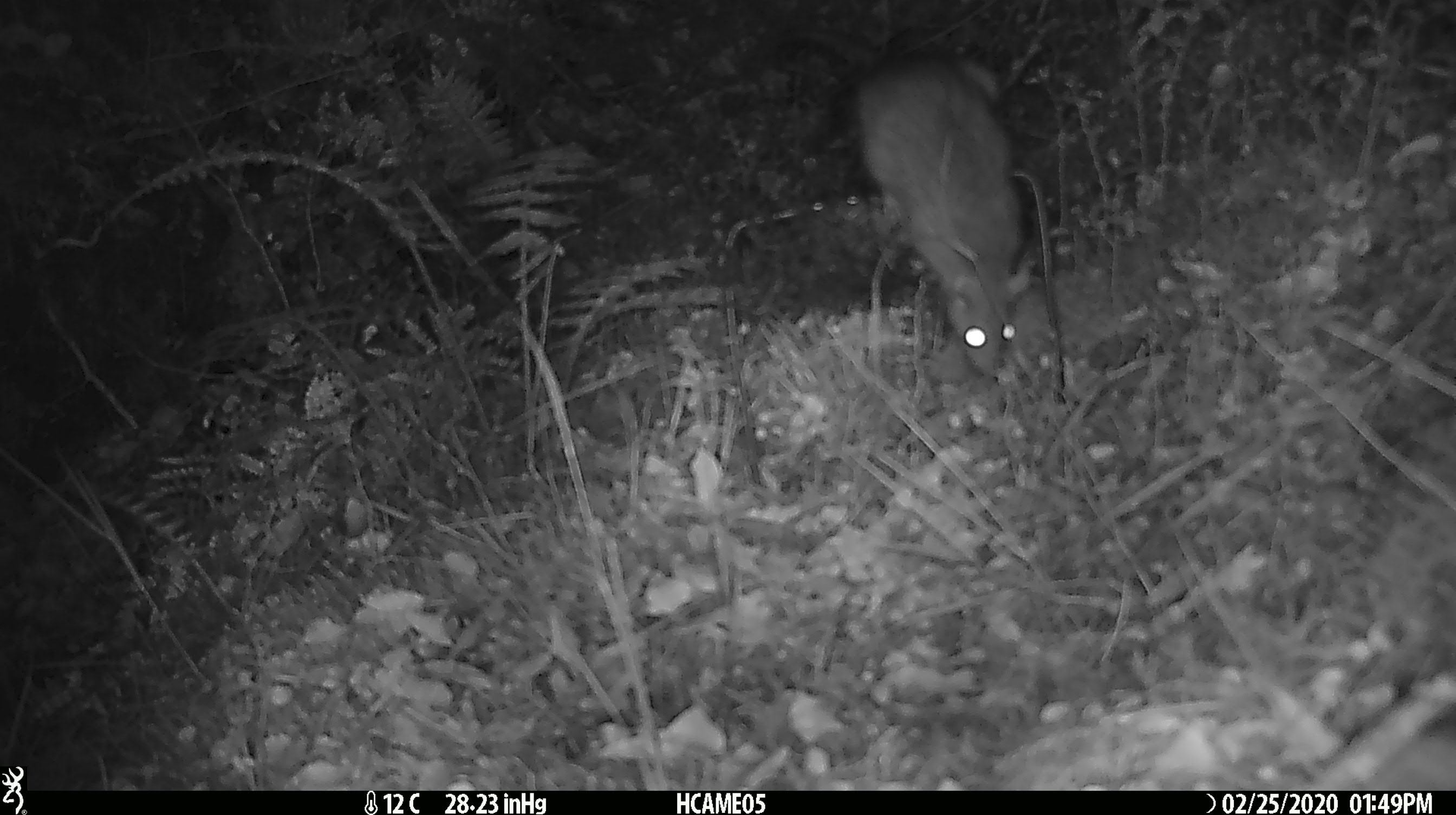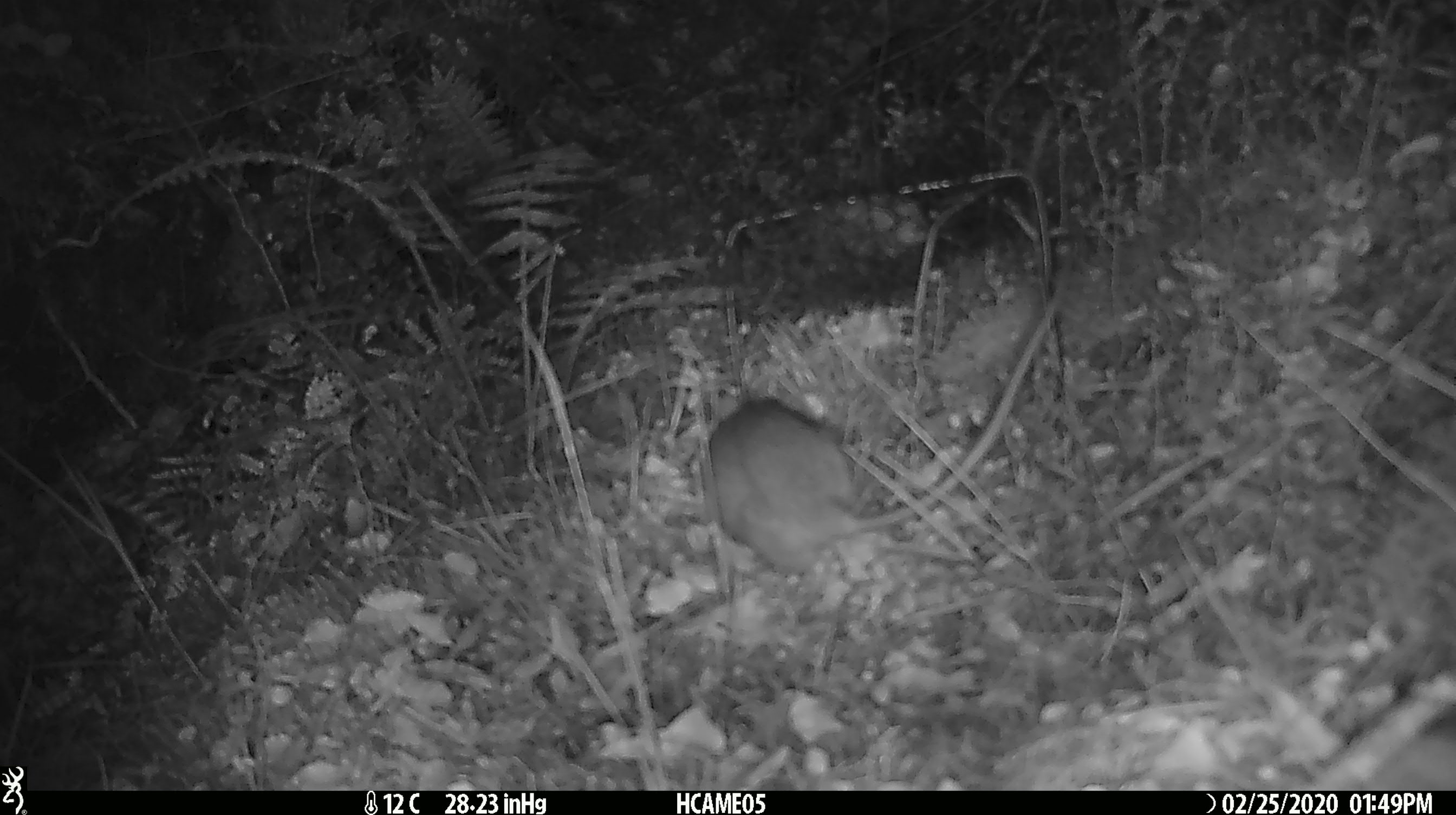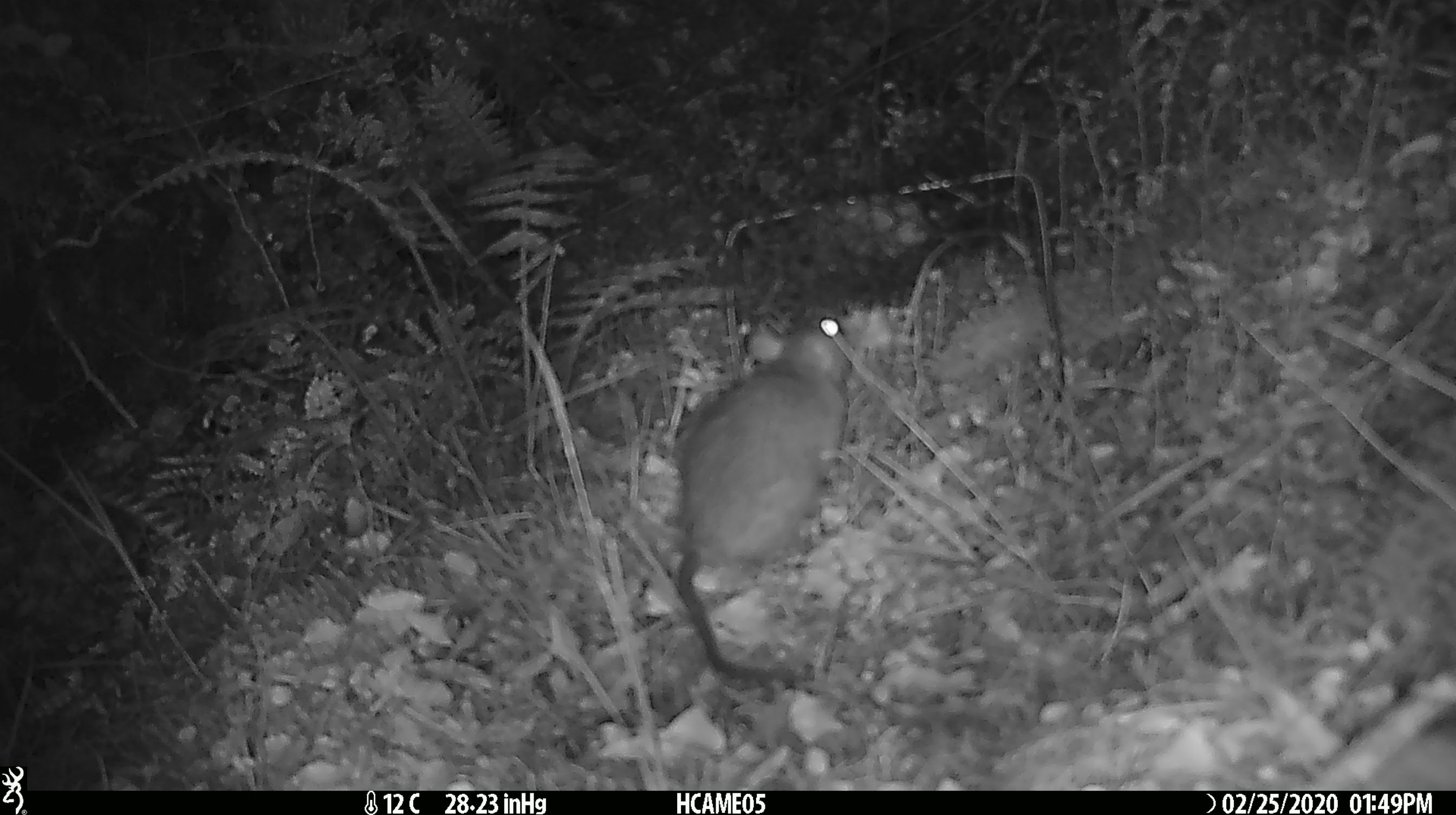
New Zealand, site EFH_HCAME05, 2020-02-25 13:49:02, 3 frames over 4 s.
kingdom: Animalia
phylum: Chordata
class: Mammalia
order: Rodentia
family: Muridae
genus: Rattus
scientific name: Rattus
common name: rat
Rat (Rattus).